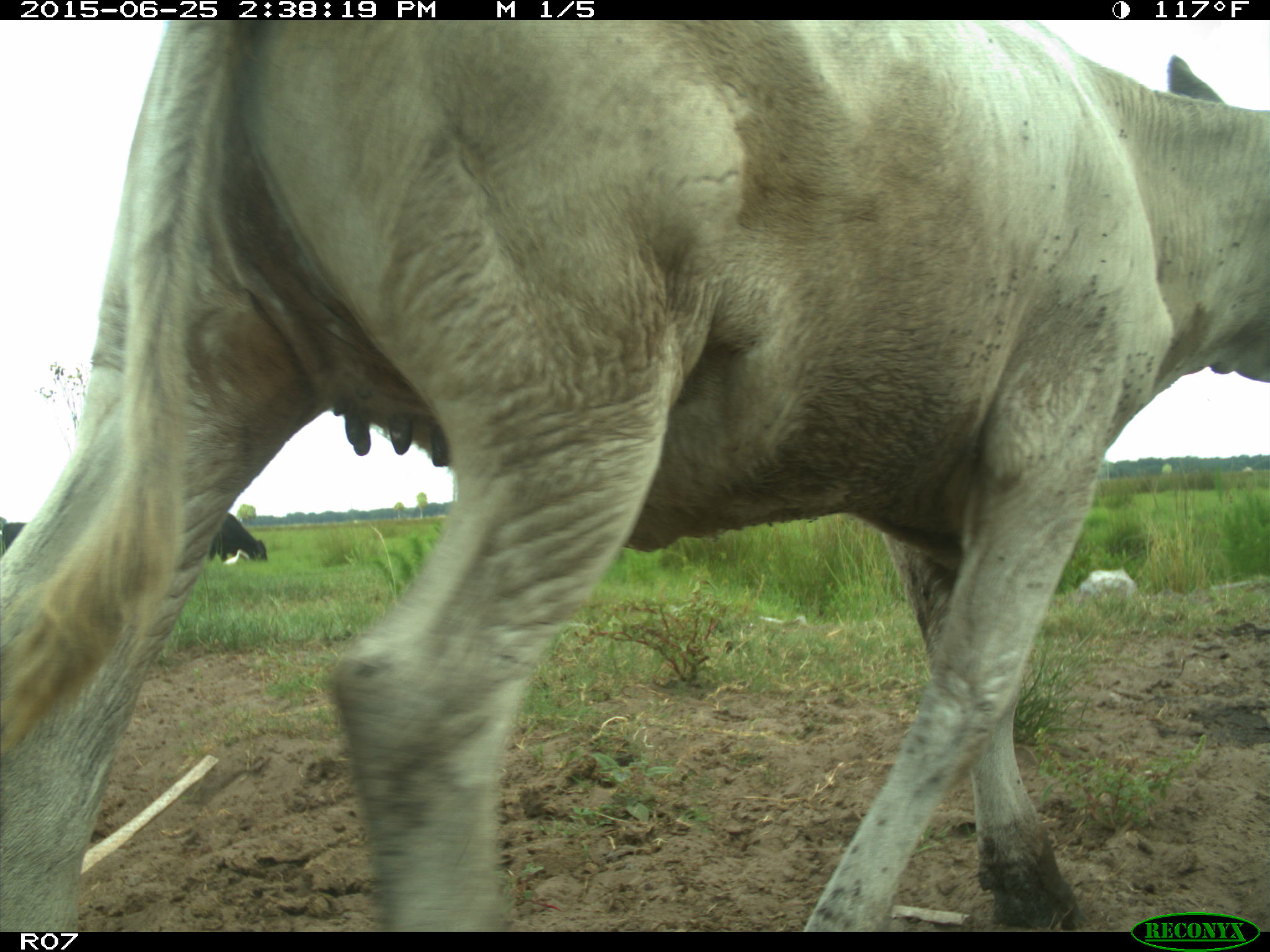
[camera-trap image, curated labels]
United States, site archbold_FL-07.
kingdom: Animalia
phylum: Chordata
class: Mammalia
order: Artiodactyla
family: Bovidae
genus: Bos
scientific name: Bos taurus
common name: domestic cow